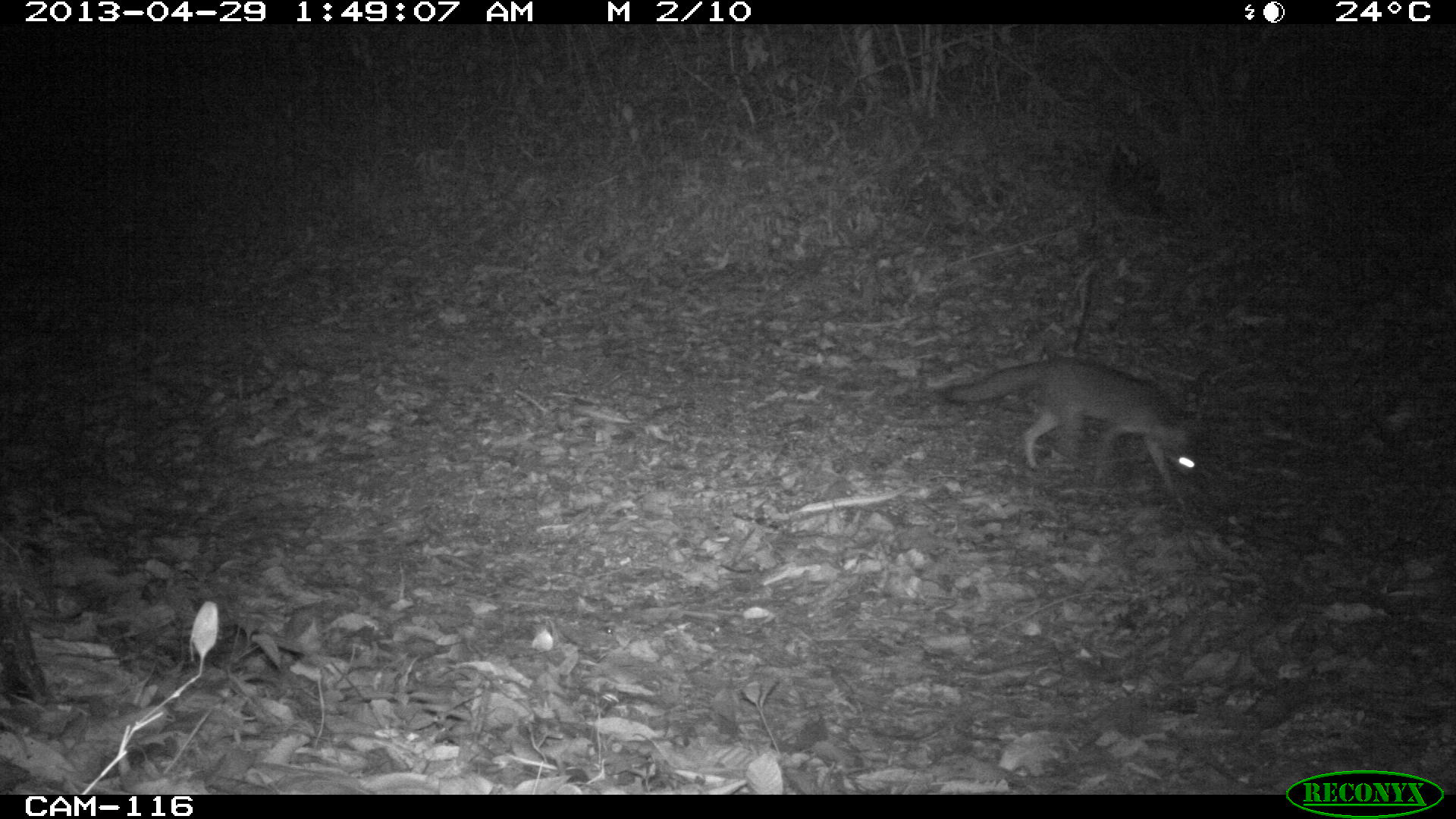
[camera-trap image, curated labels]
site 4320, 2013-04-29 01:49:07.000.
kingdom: Animalia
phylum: Chordata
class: Mammalia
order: Carnivora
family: Canidae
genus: Urocyon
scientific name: Urocyon cinereoargenteus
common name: gray fox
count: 1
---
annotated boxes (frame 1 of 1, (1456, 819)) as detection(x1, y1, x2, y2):
urocyon cinereoargenteus: detection(933, 355, 1210, 499)